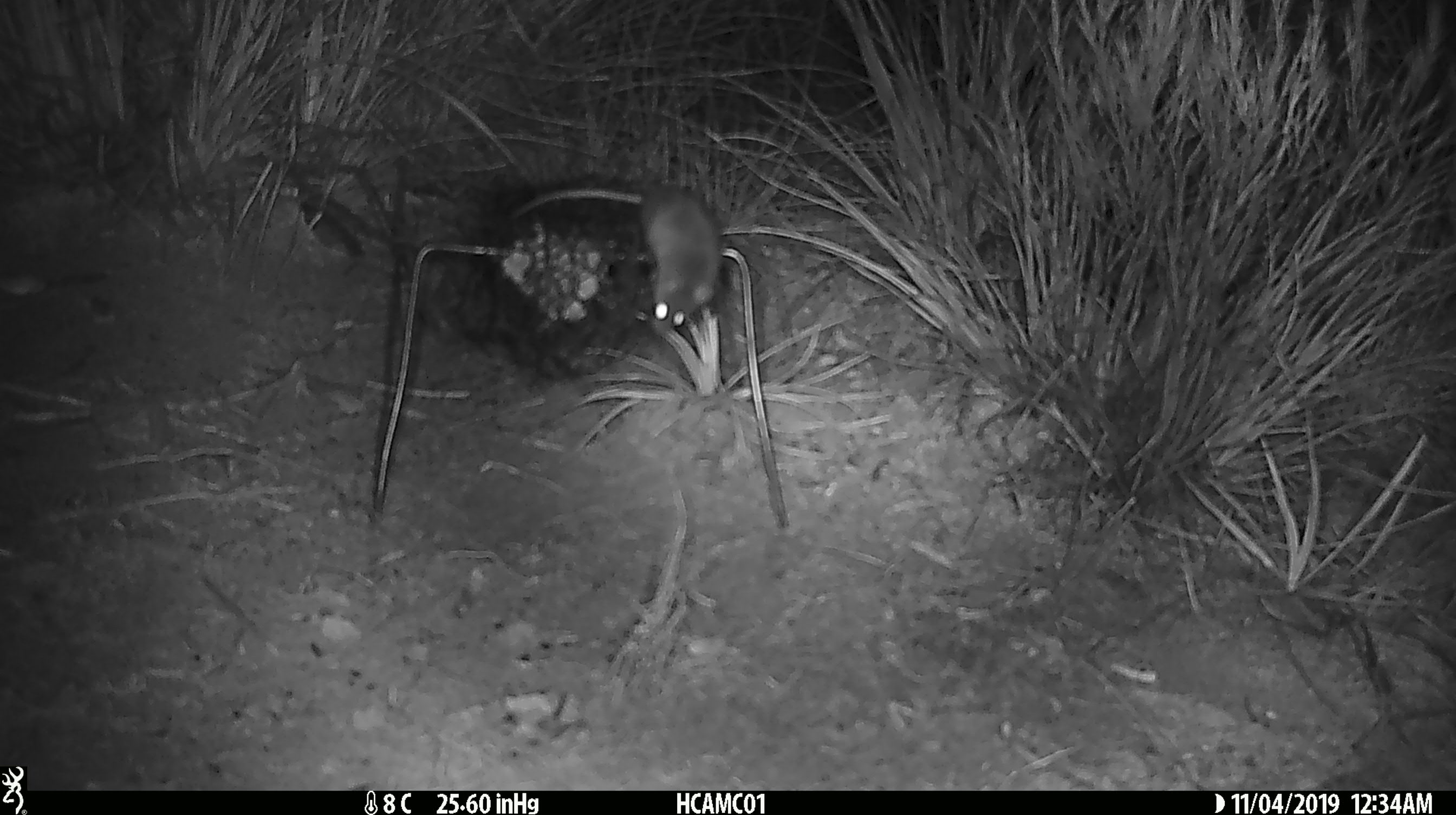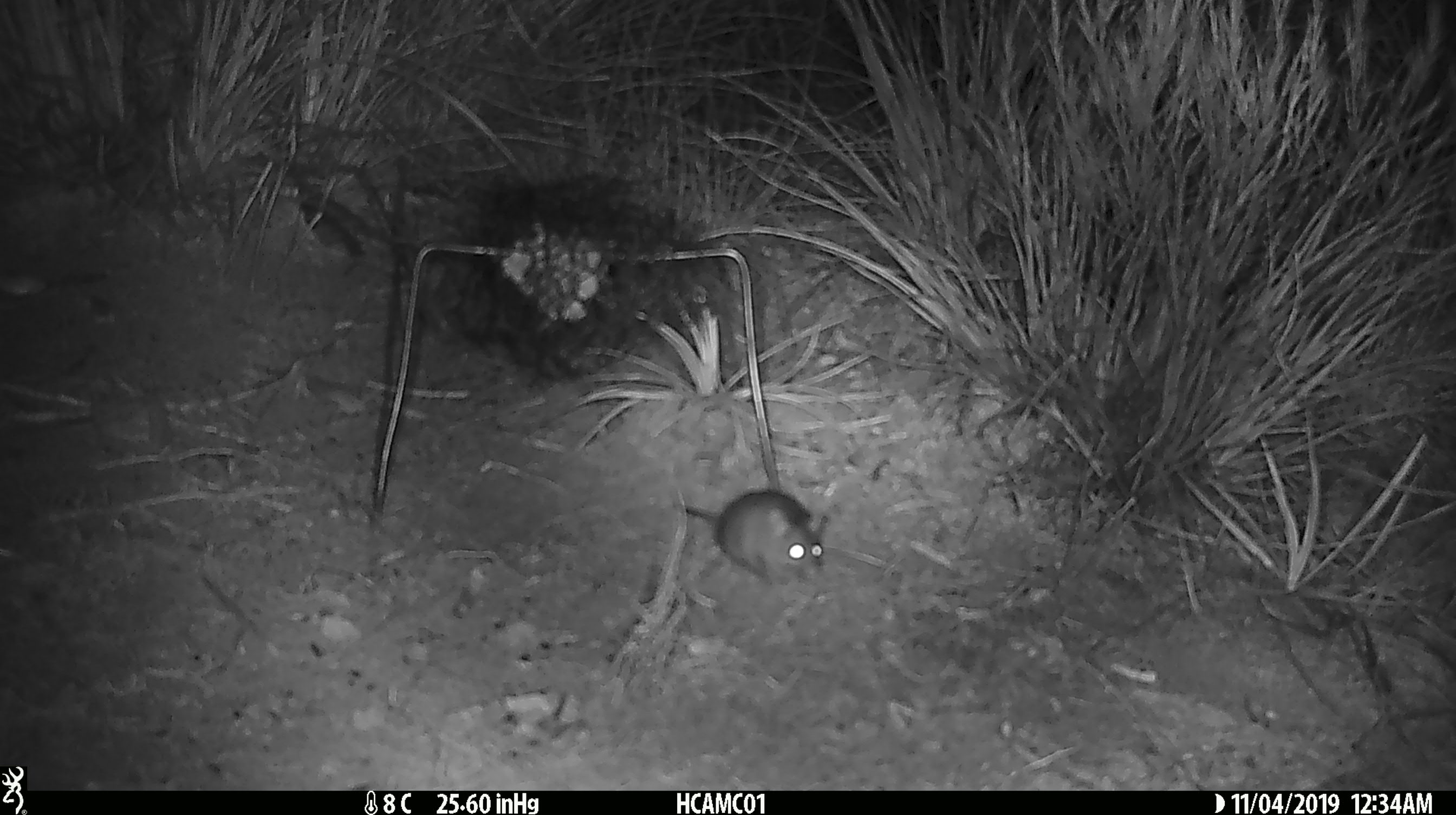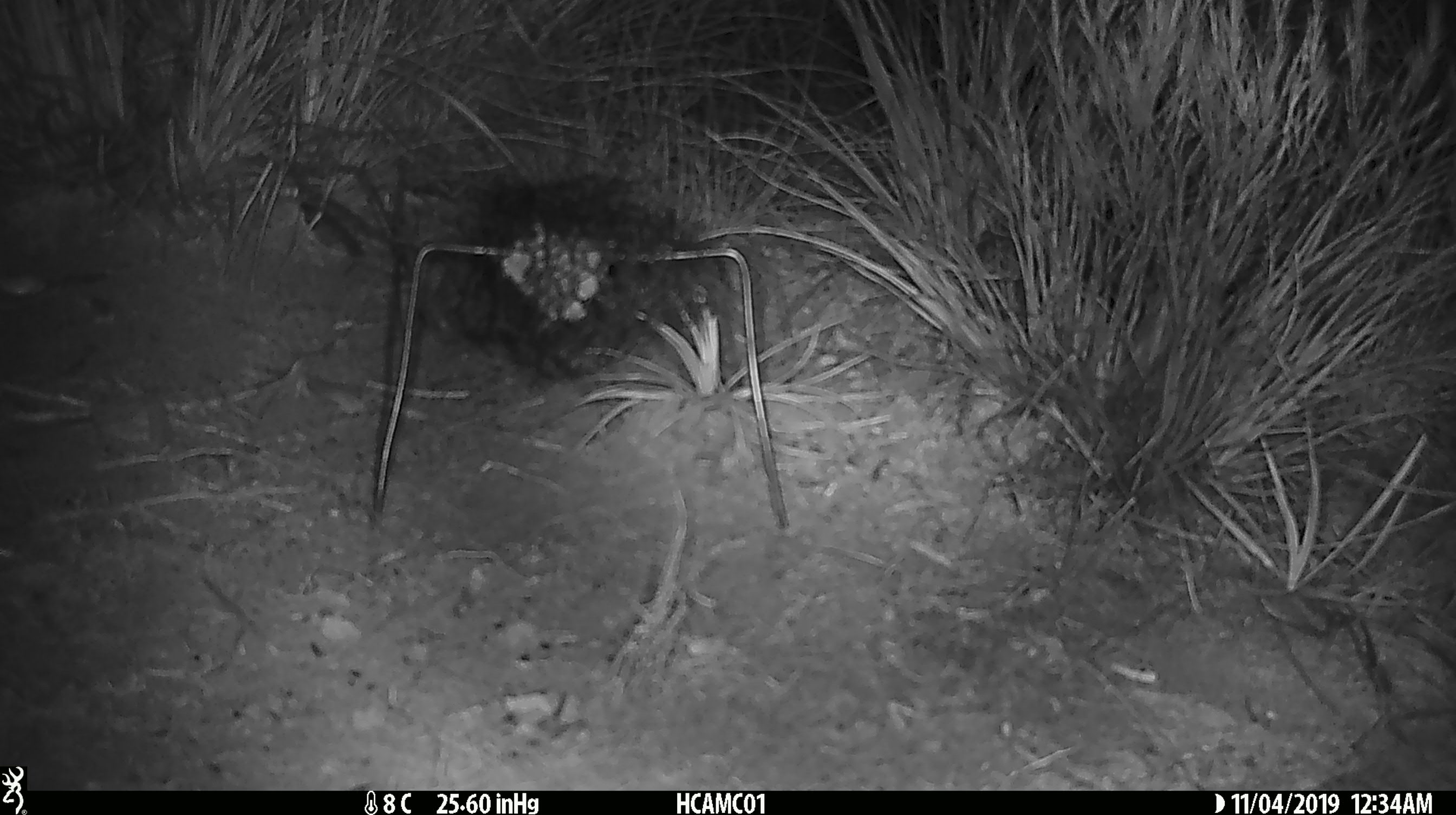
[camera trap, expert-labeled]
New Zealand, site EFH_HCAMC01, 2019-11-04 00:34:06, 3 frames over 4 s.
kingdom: Animalia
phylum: Chordata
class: Mammalia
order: Rodentia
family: Muridae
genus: Mus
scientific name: Mus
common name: mouse